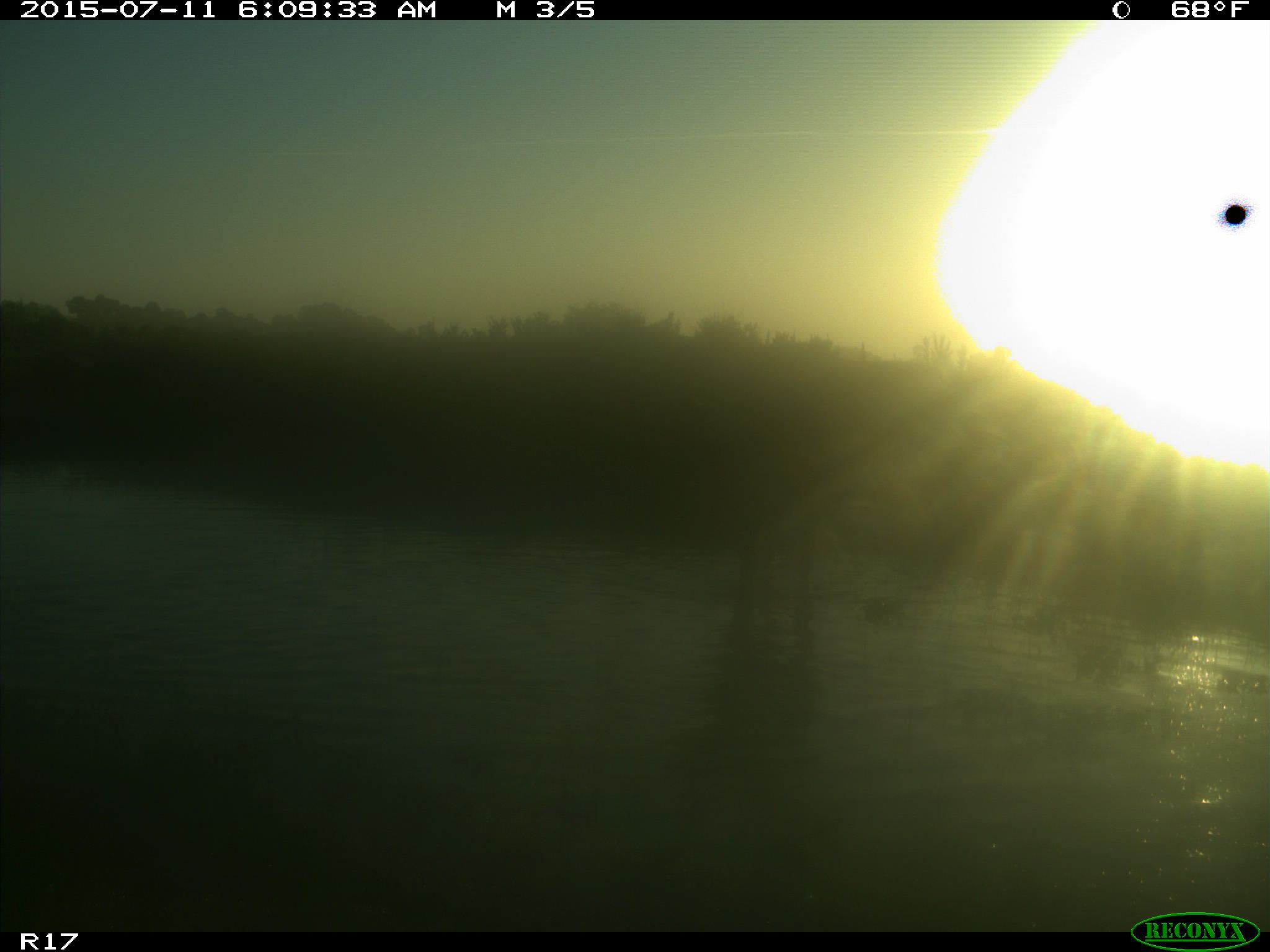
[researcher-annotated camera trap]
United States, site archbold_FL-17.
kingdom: Animalia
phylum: Chordata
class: Mammalia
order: Artiodactyla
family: Bovidae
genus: Bos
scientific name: Bos taurus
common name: domestic cow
Bos taurus (domestic cow).